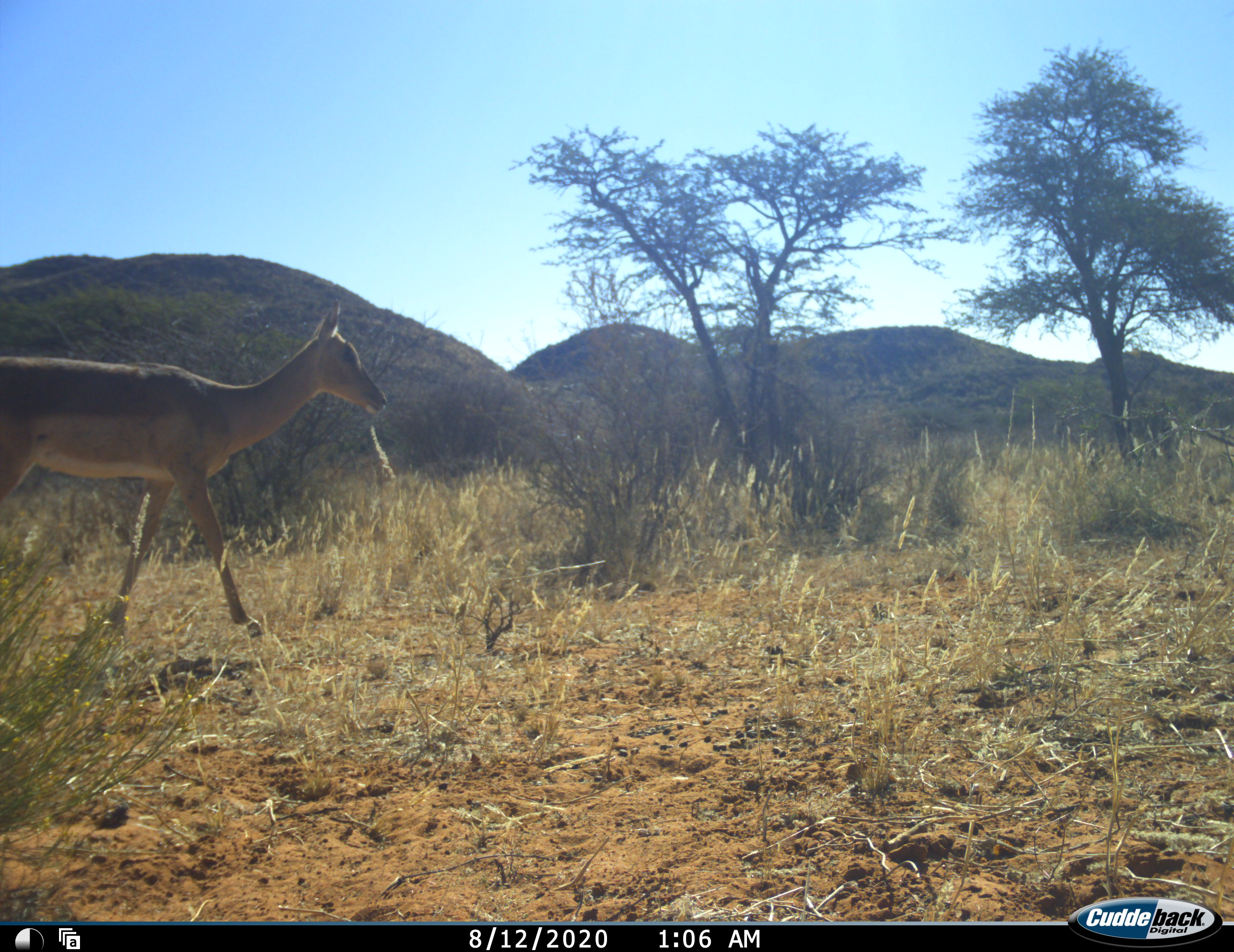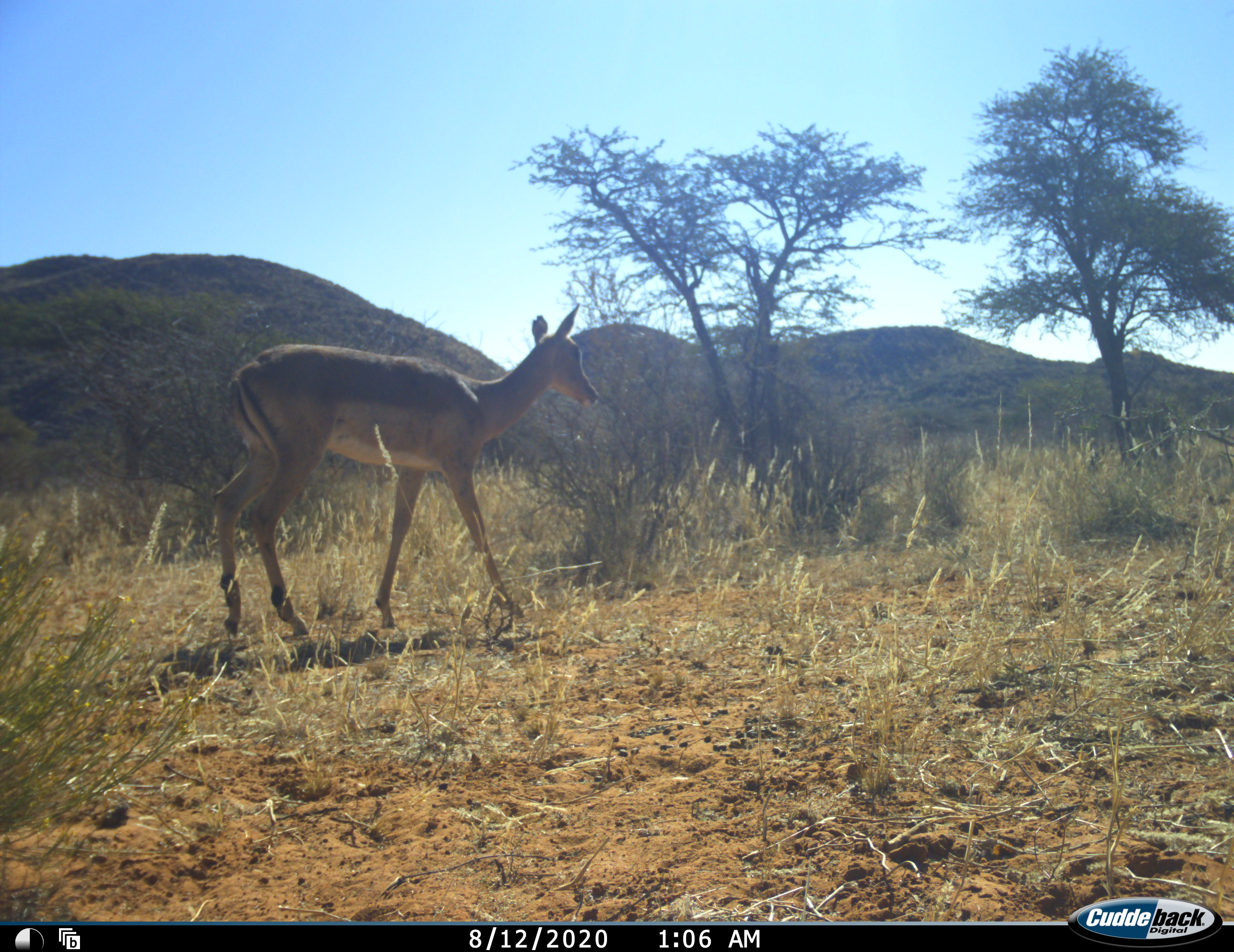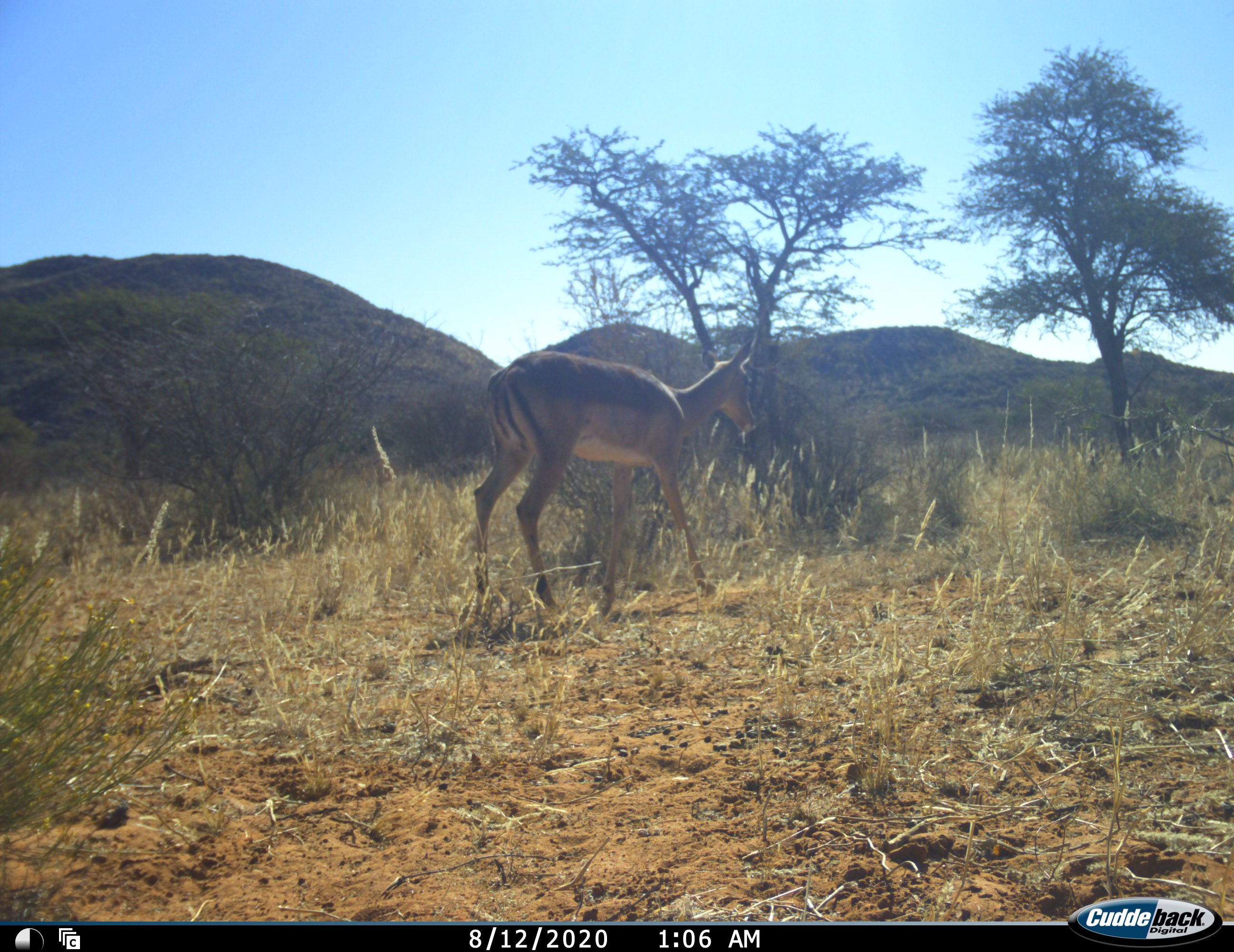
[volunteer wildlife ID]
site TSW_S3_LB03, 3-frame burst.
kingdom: Animalia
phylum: Chordata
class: Mammalia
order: Artiodactyla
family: Bovidae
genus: Aepyceros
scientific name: Aepyceros melampus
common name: impala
Impala (Aepyceros melampus), count 1. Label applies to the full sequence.